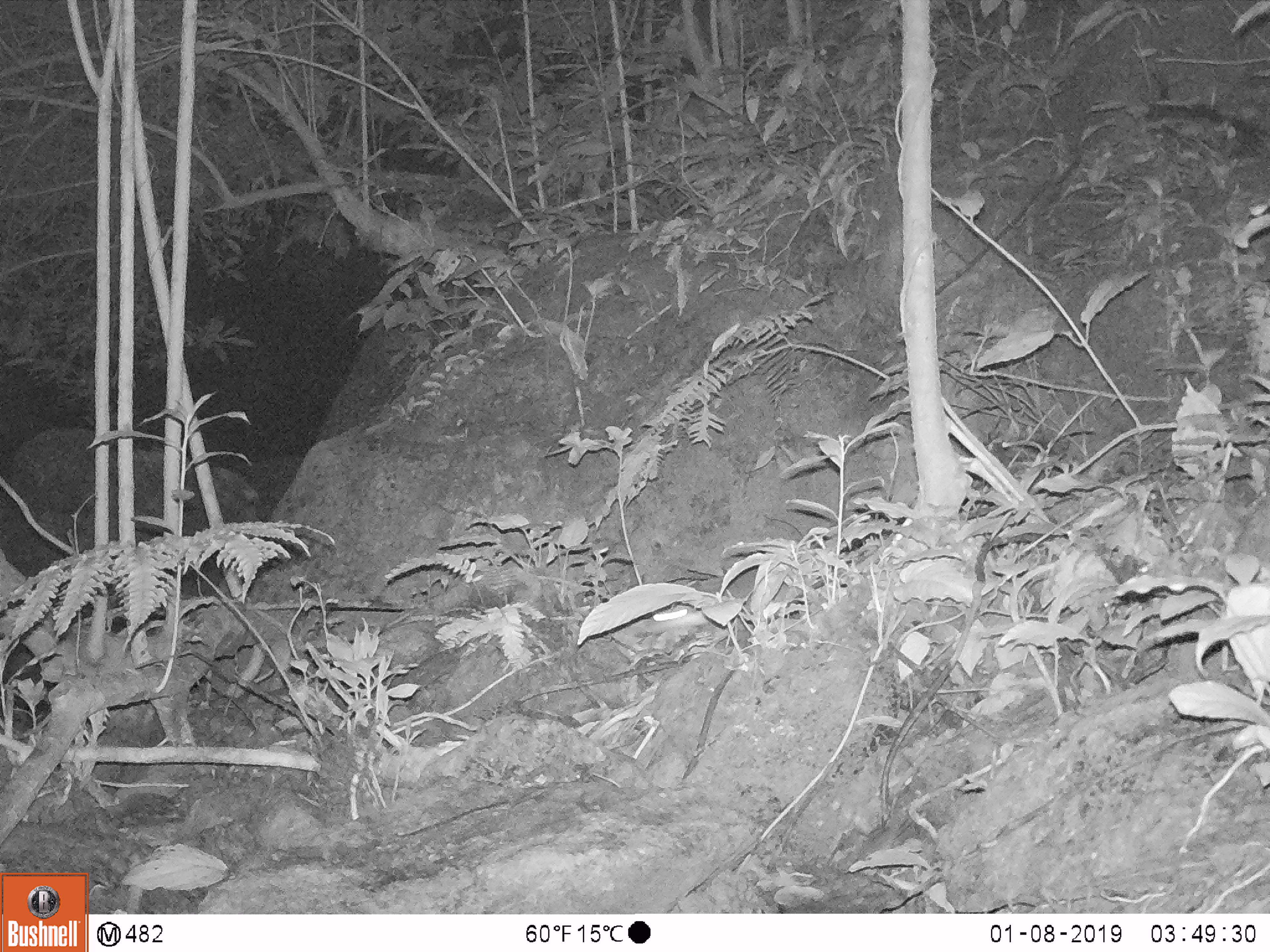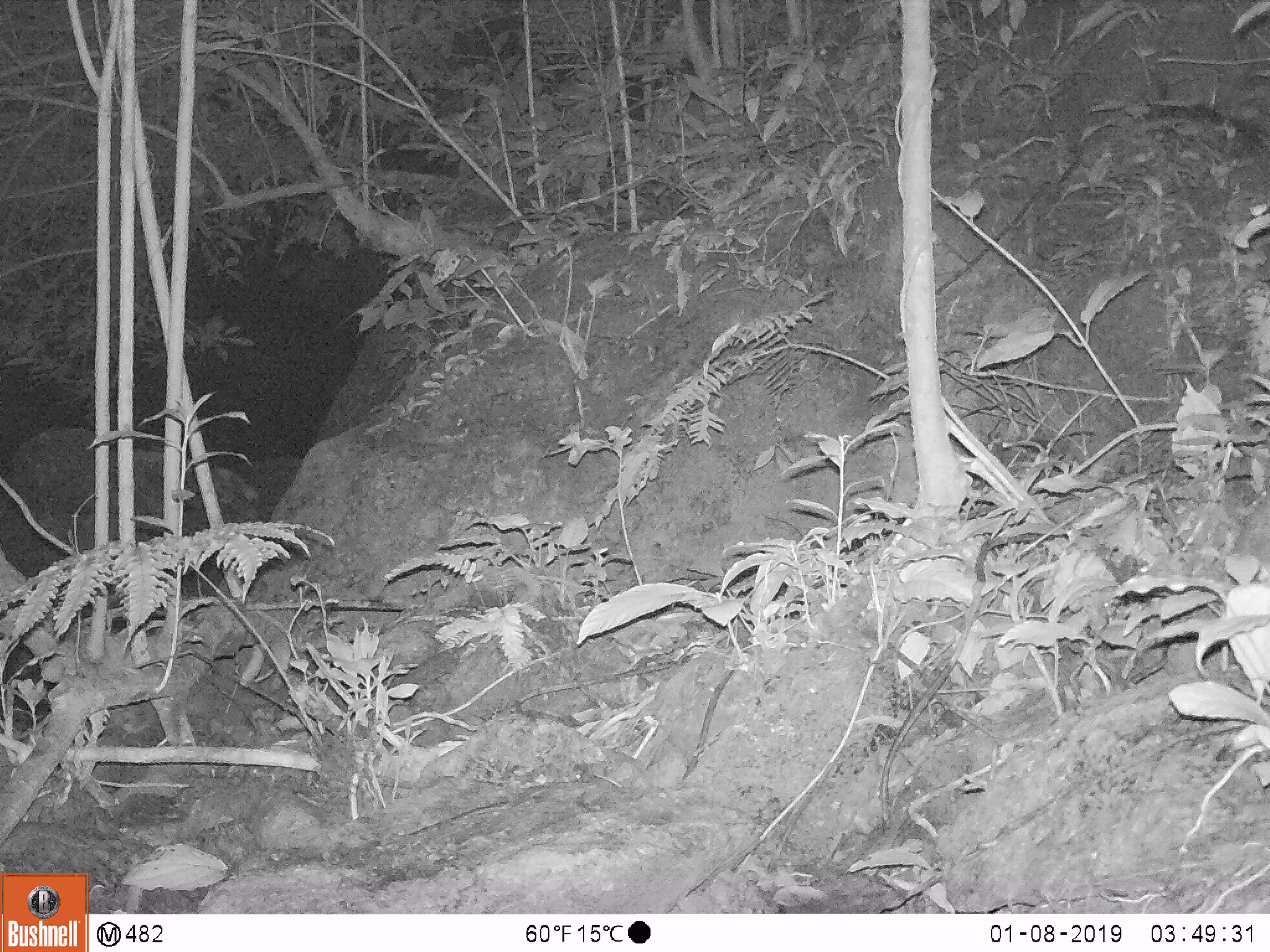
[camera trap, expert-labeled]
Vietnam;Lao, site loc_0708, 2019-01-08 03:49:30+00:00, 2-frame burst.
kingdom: Animalia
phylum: Chordata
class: Mammalia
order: Rodentia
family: Muridae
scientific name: Muridae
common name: old-world mice and rats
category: unidentified murid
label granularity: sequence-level